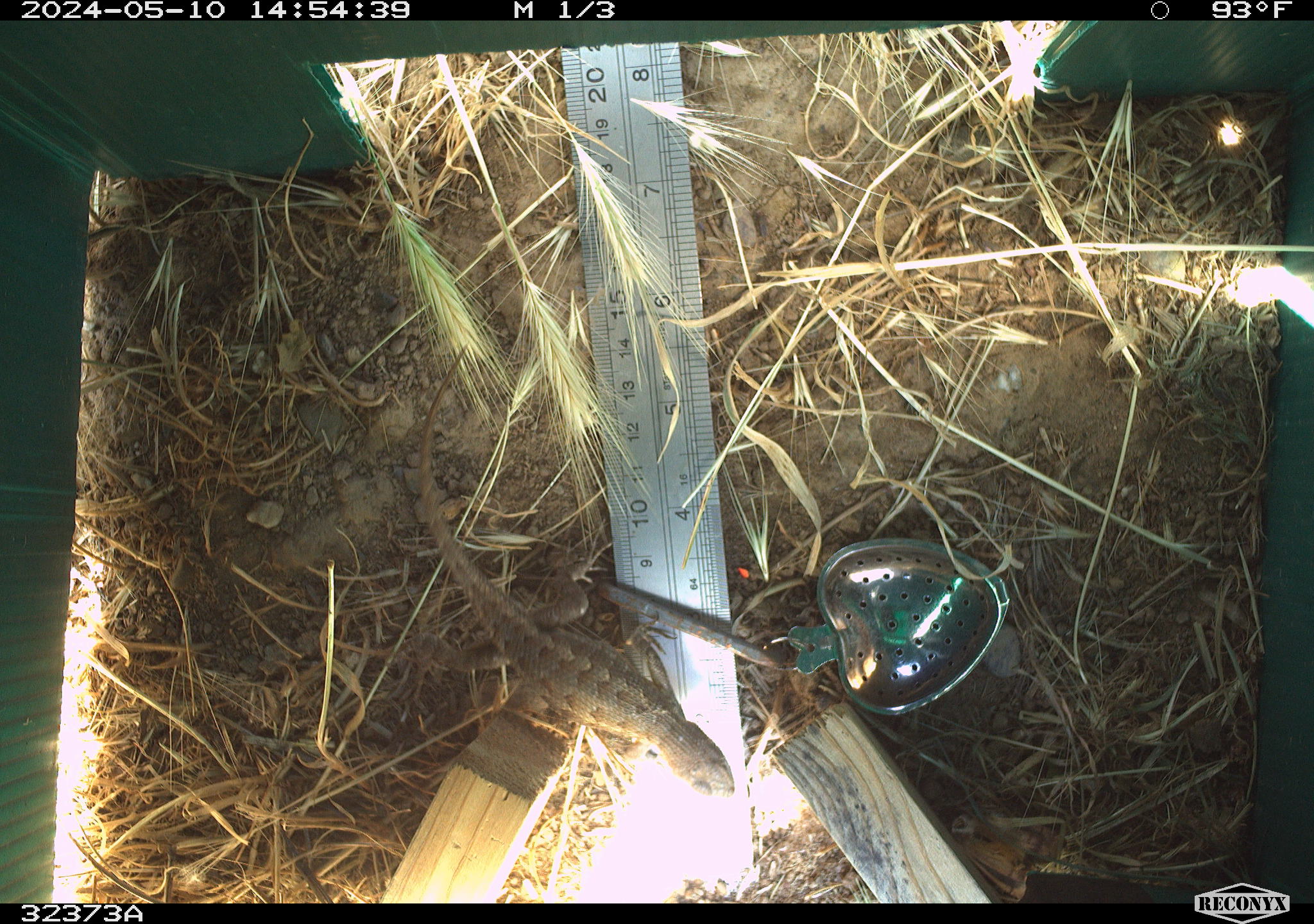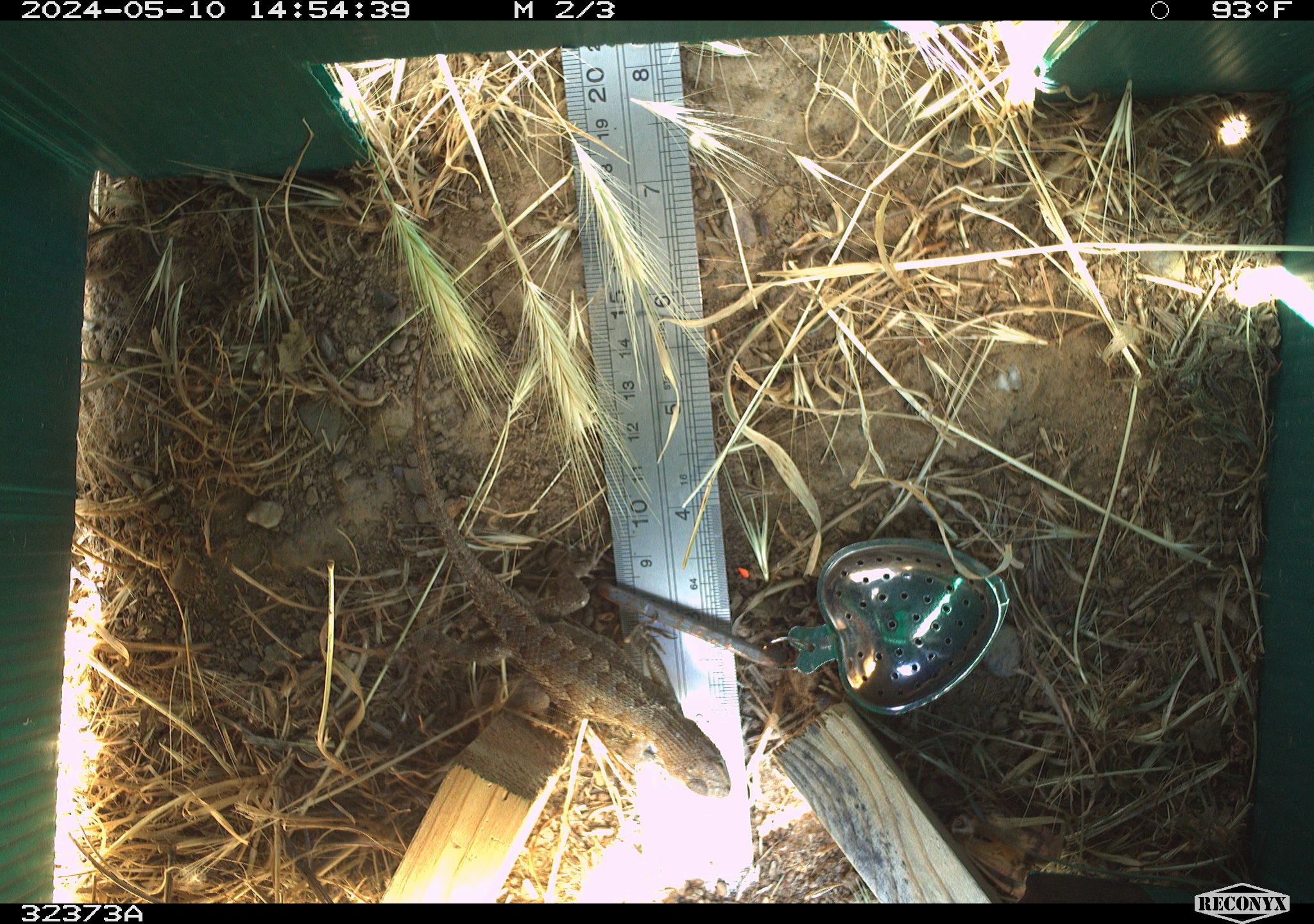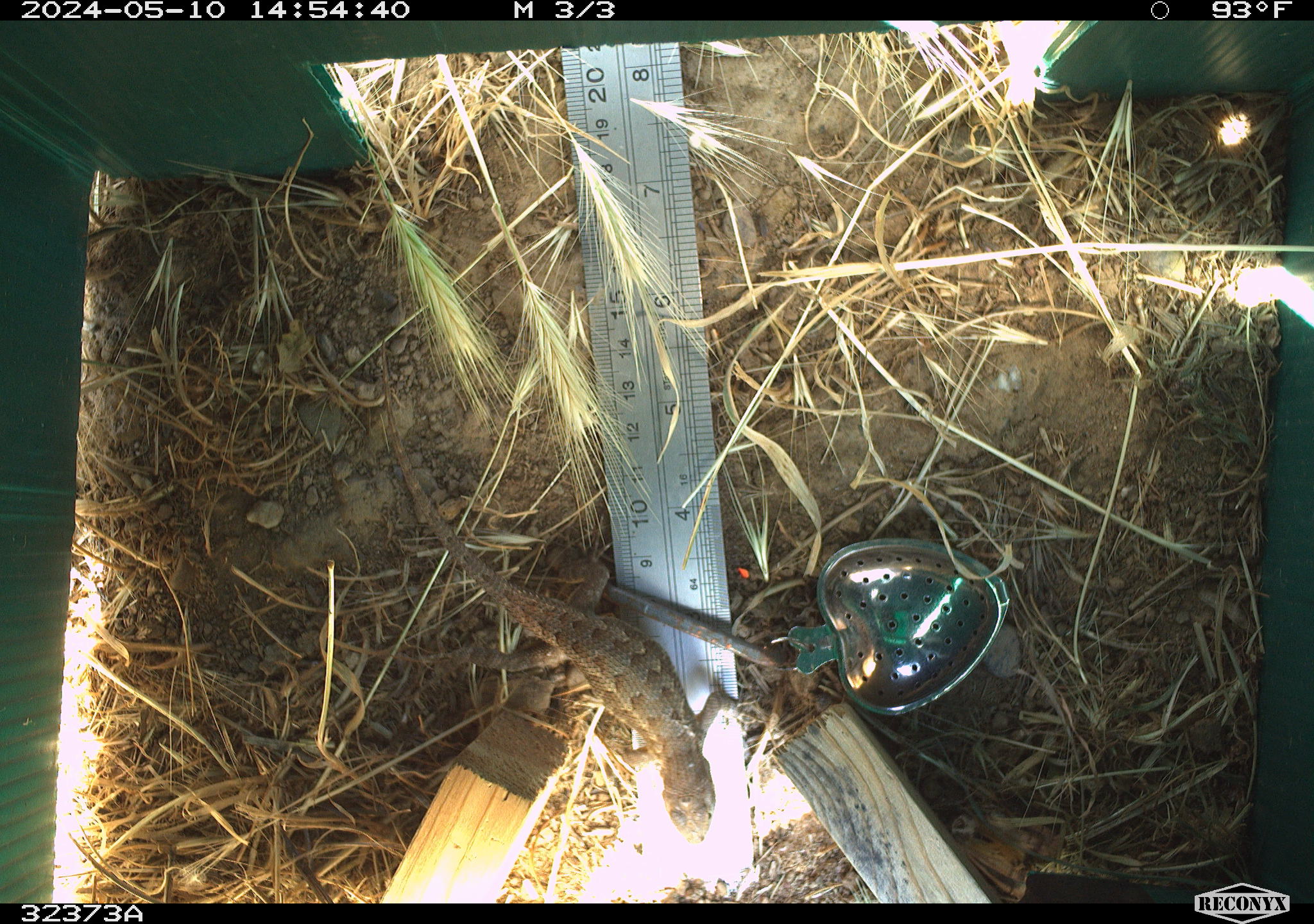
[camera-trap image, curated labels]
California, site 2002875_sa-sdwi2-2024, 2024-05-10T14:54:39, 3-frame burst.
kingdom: Animalia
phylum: Chordata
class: Reptilia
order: Squamata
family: Phrynosomatidae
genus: Sceloporus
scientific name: Sceloporus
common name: spiny lizards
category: sceloporus species